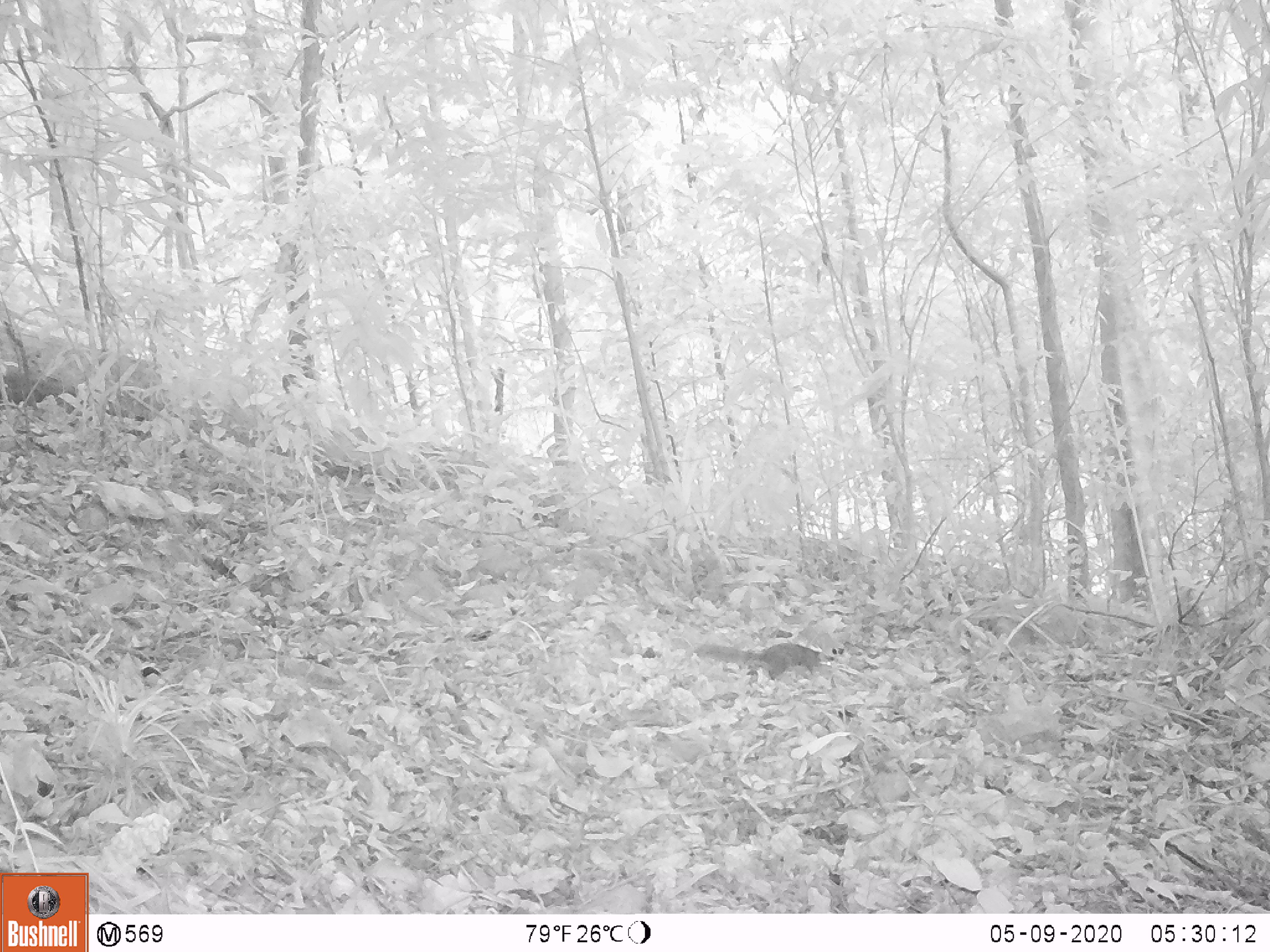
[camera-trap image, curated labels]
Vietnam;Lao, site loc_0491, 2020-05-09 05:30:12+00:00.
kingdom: Animalia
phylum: Chordata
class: Mammalia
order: Rodentia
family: Sciuridae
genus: Dremomys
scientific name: Dremomys rufigenis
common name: red-cheeked squirrel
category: red cheeked squirrel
Red cheeked squirrel (red-cheeked squirrel) (Dremomys rufigenis). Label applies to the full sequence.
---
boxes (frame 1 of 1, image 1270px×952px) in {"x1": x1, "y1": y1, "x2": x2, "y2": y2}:
red cheeked squirrel: {"x1": 695, "y1": 641, "x2": 835, "y2": 678}